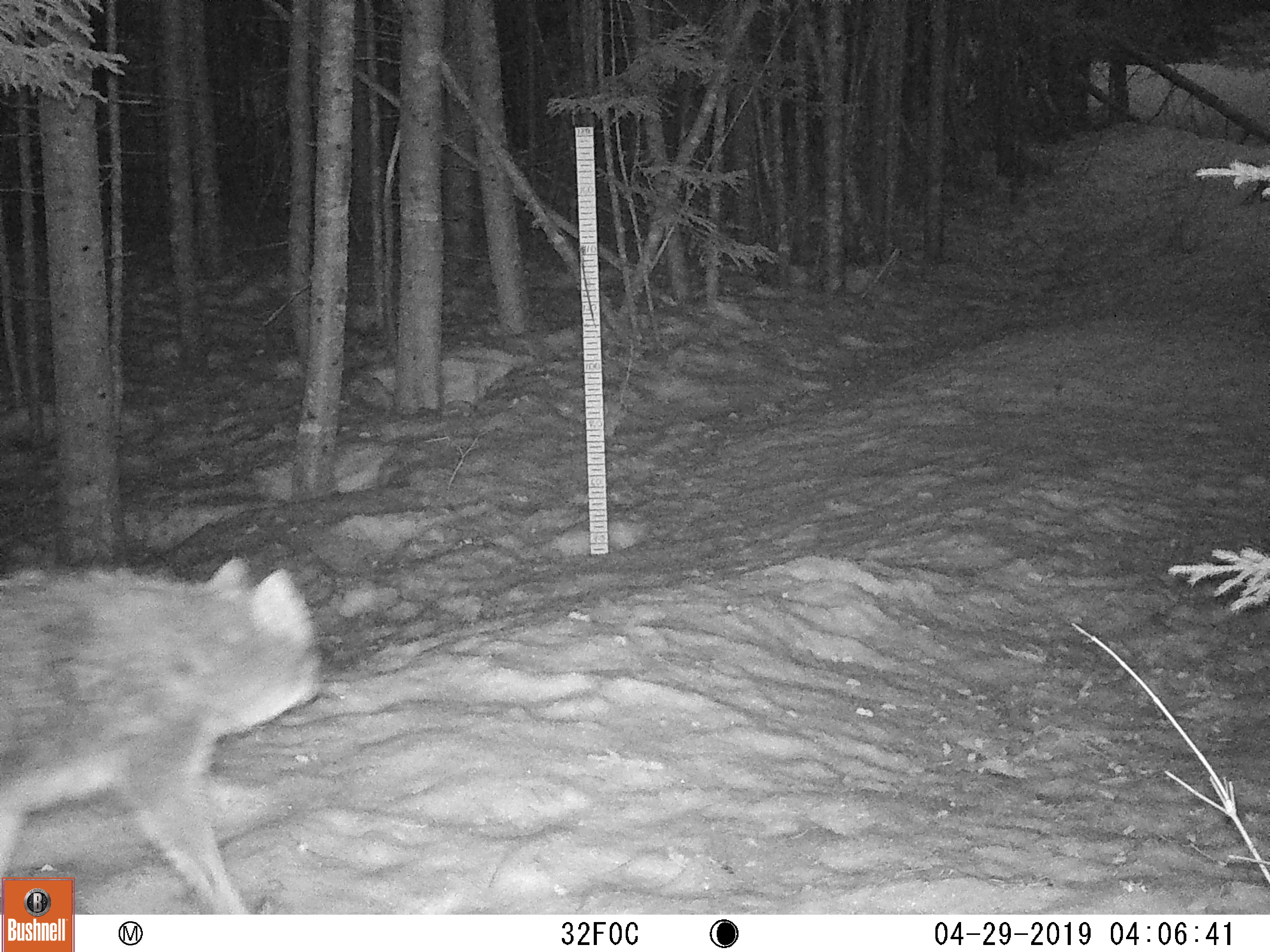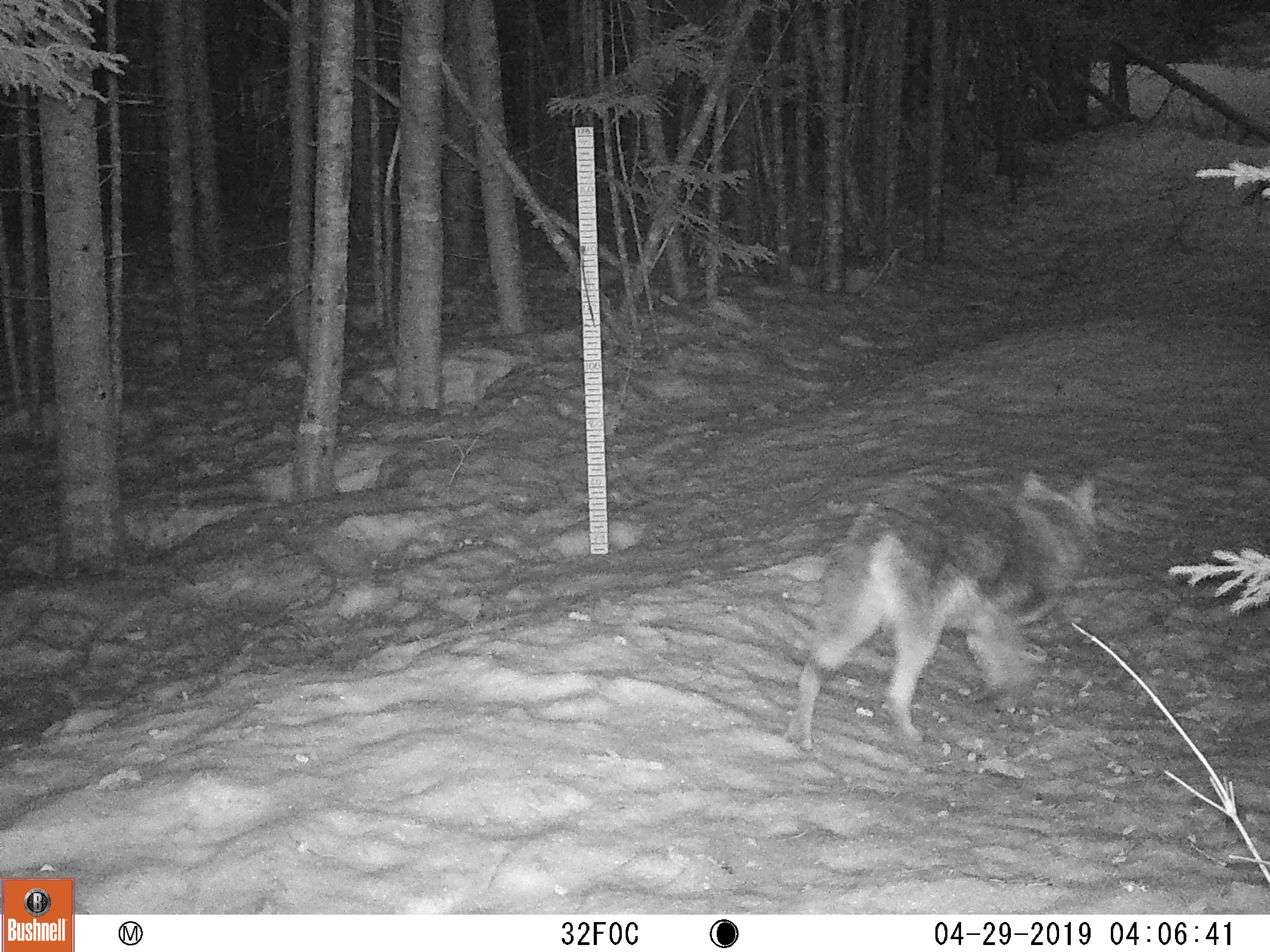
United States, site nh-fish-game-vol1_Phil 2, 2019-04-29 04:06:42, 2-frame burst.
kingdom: Animalia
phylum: Chordata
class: Mammalia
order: Carnivora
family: Canidae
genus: Canis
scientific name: Canis latrans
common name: coyote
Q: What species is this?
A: Coyote (Canis latrans).